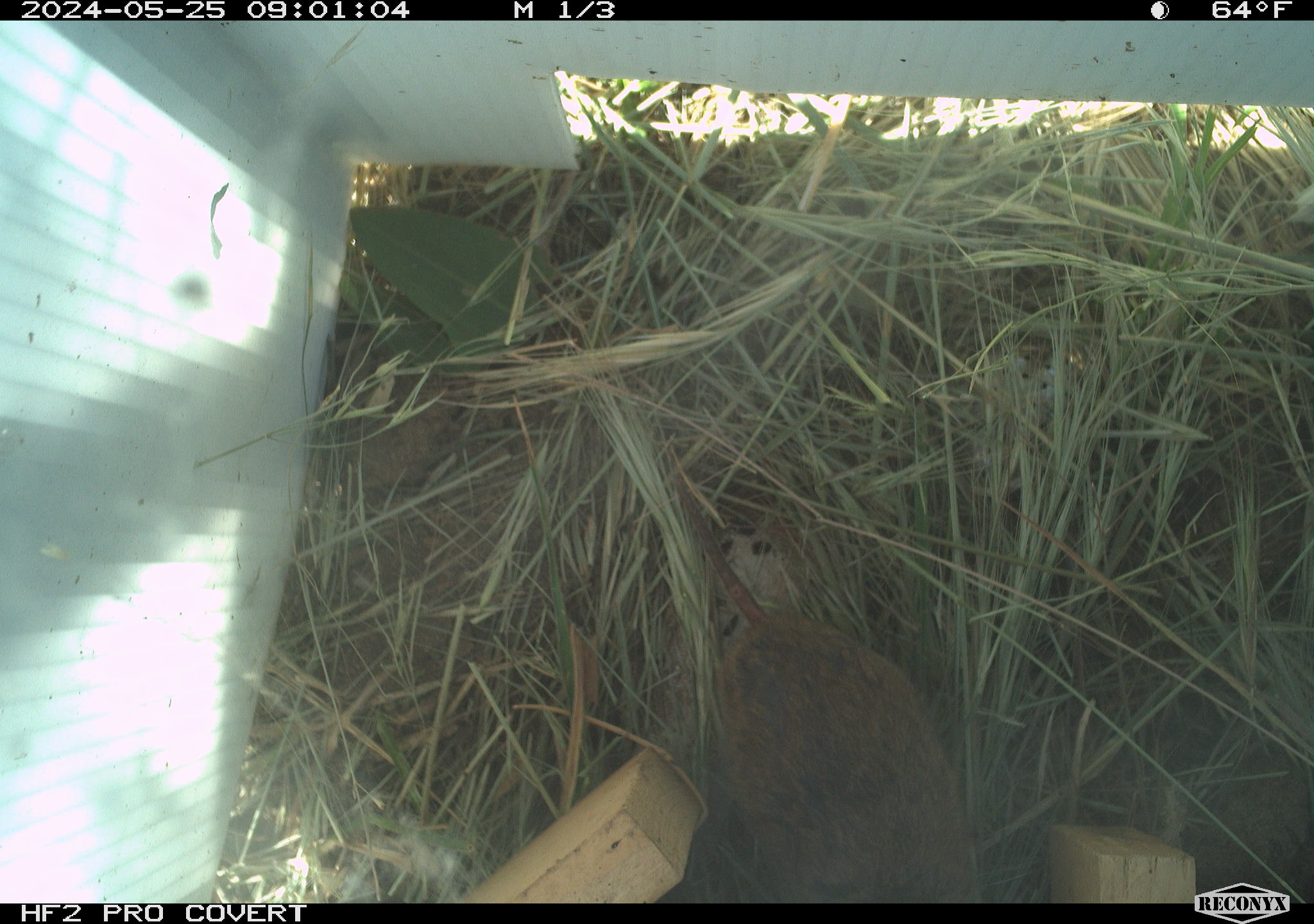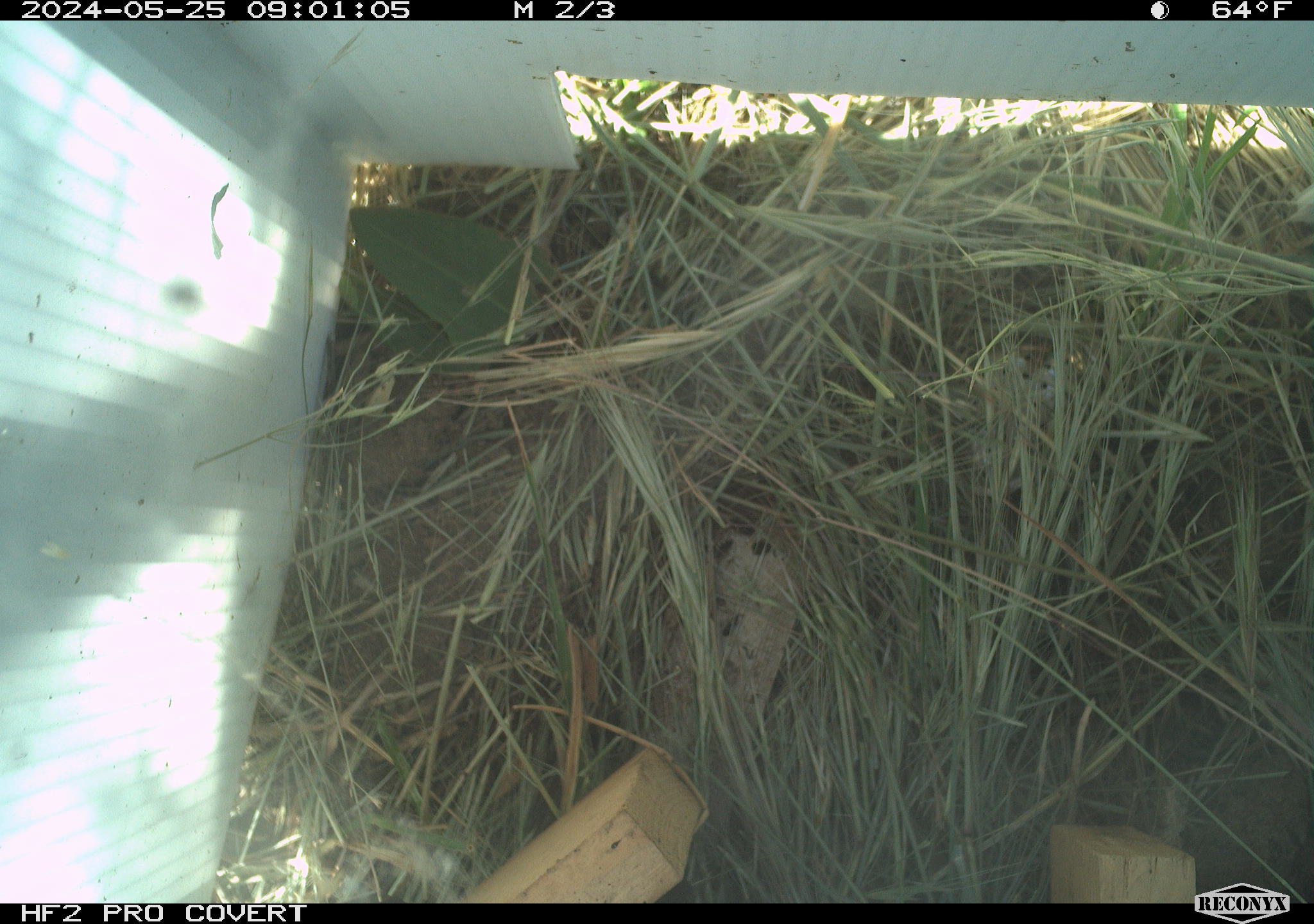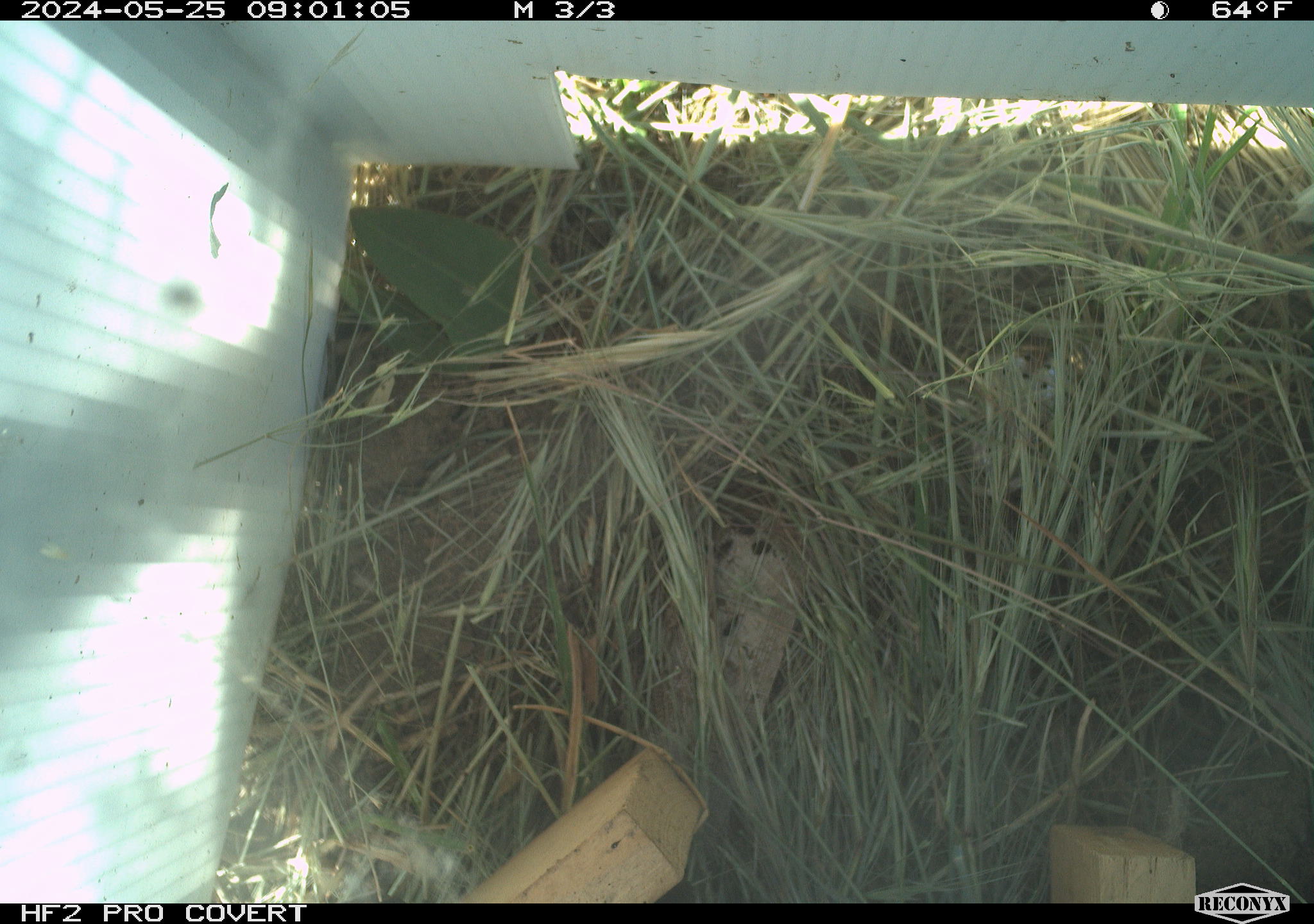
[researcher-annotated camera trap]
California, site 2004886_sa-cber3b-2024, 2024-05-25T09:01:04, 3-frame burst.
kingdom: Animalia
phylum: Chordata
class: Mammalia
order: Rodentia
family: Cricetidae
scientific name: Arvicolinae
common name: voles, lemmings, and muskrats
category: arvicolinae subfamily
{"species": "arvicolinae subfamily (voles, lemmings, and muskrats) (Arvicolinae)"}